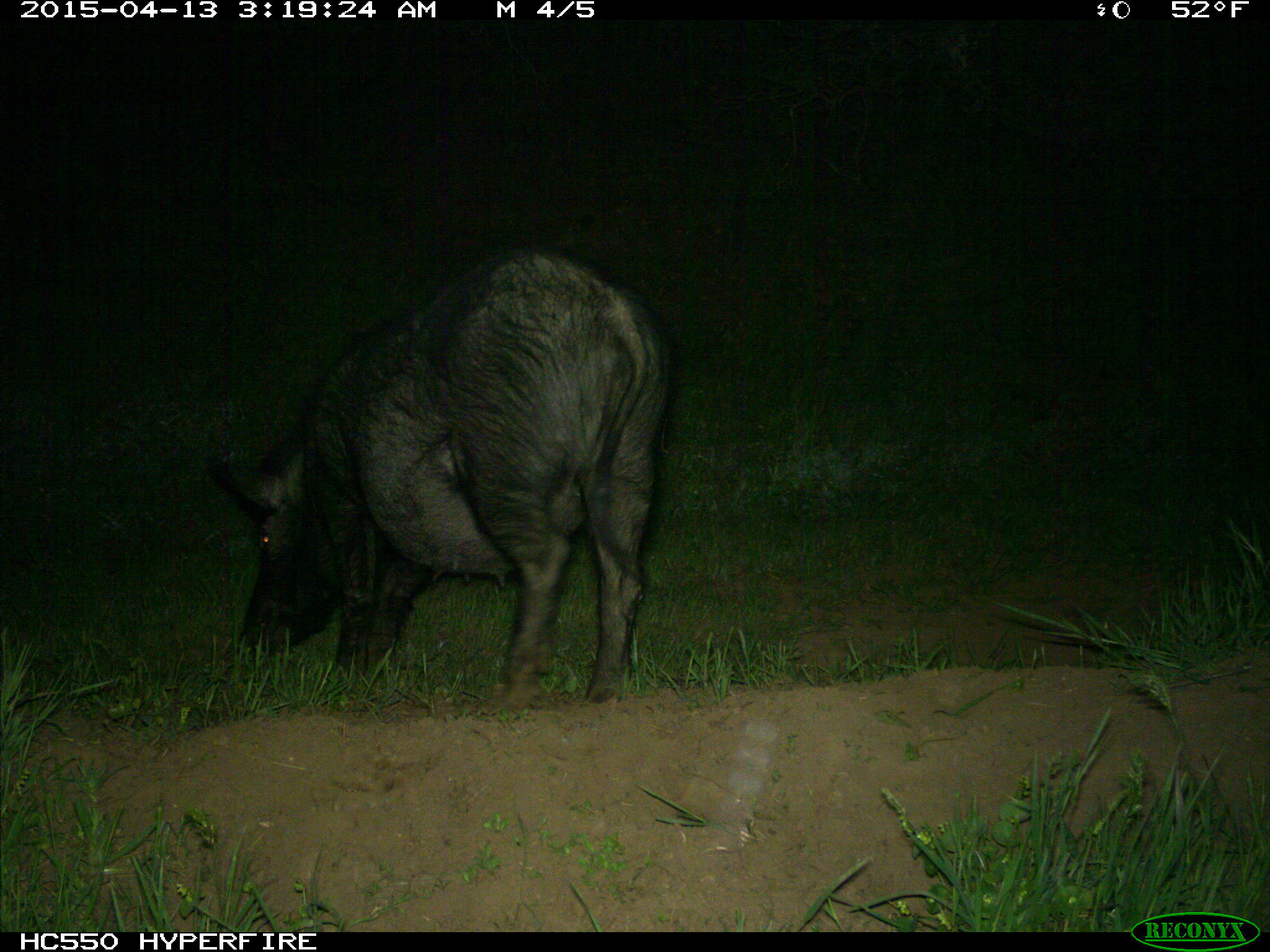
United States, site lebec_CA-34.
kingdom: Animalia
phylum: Chordata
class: Mammalia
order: Artiodactyla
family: Suidae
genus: Sus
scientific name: Sus scrofa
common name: wild boar